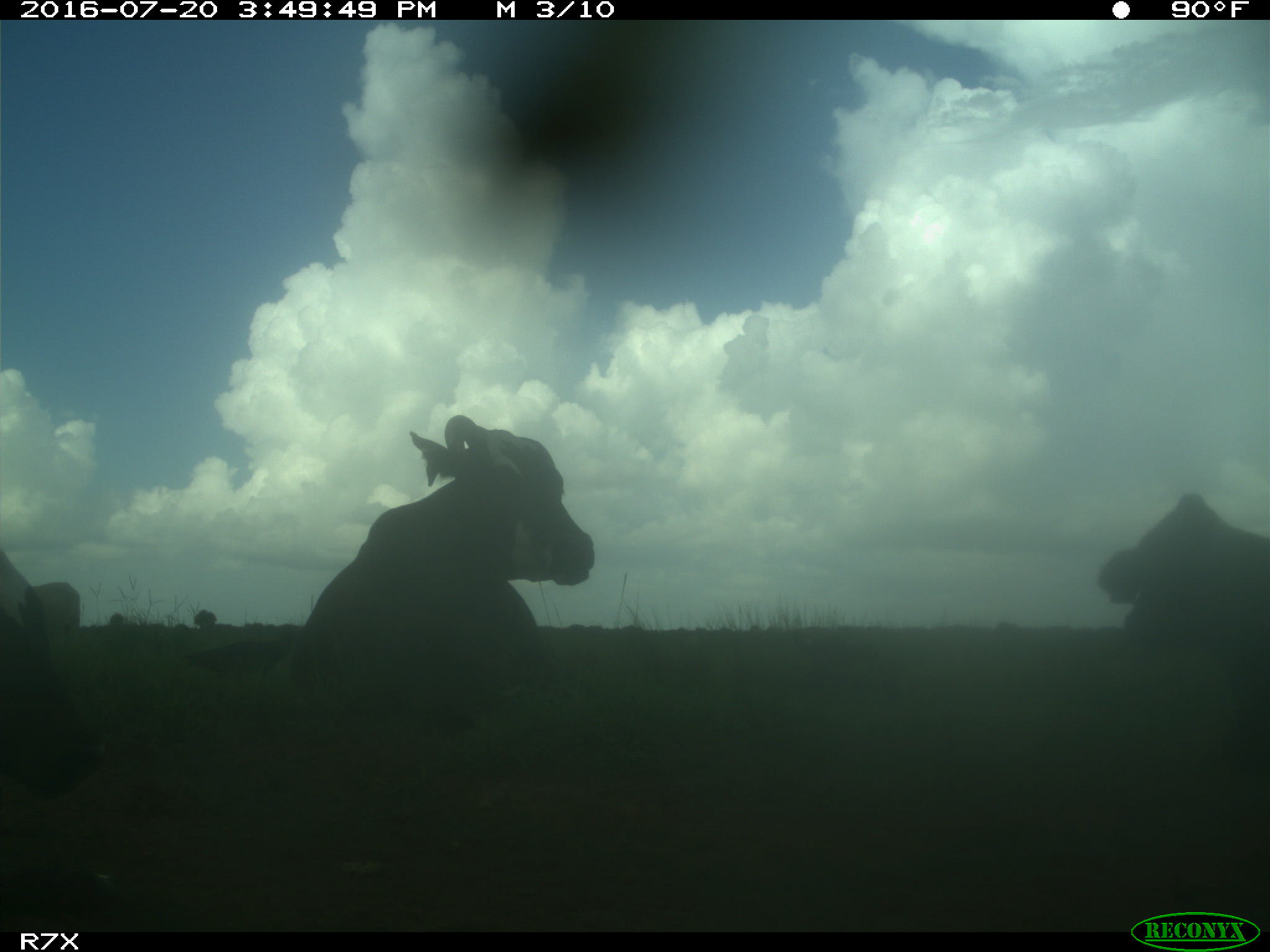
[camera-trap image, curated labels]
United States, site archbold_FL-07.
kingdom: Animalia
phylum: Chordata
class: Mammalia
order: Artiodactyla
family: Bovidae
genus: Bos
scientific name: Bos taurus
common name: domestic cow